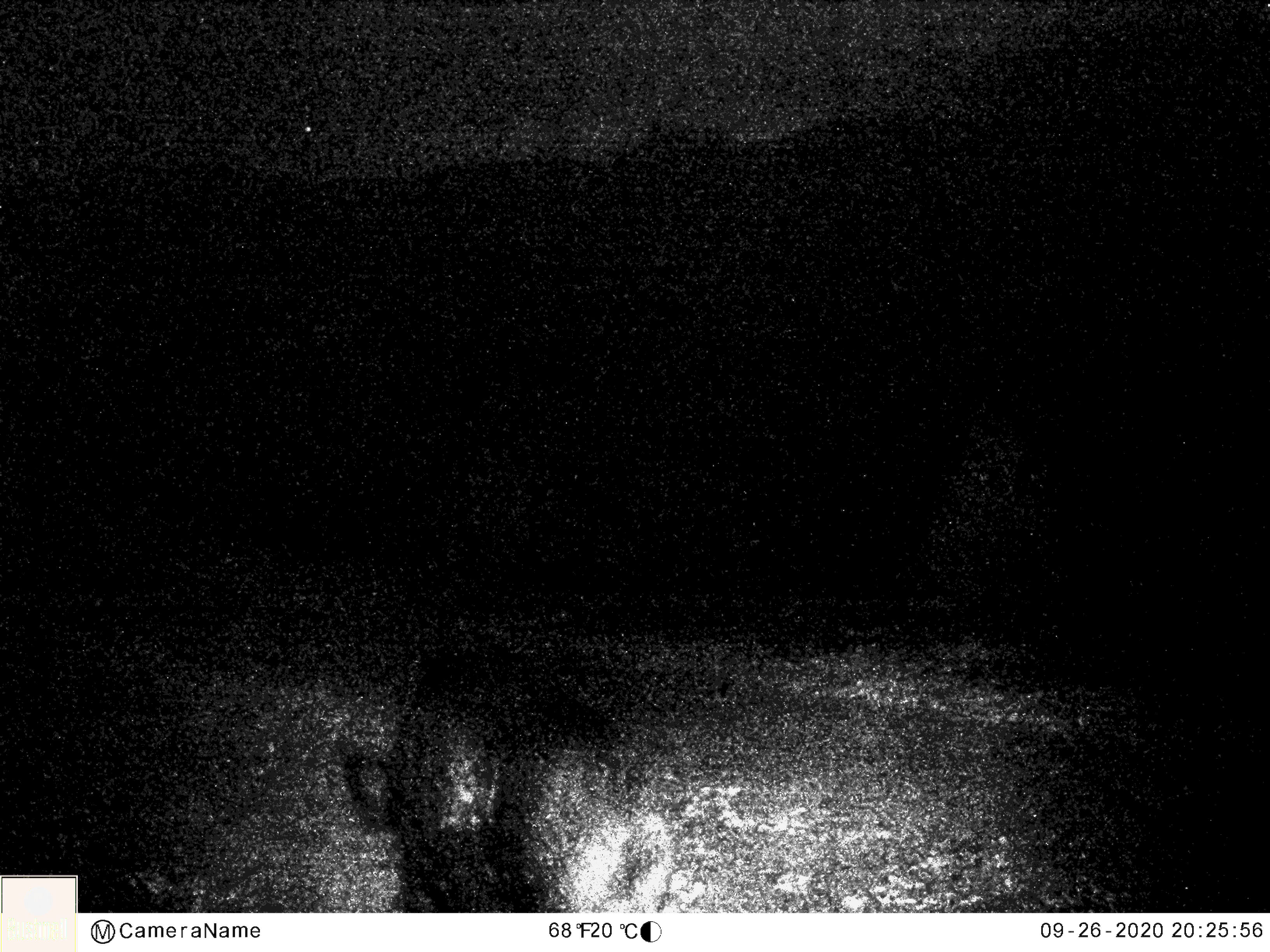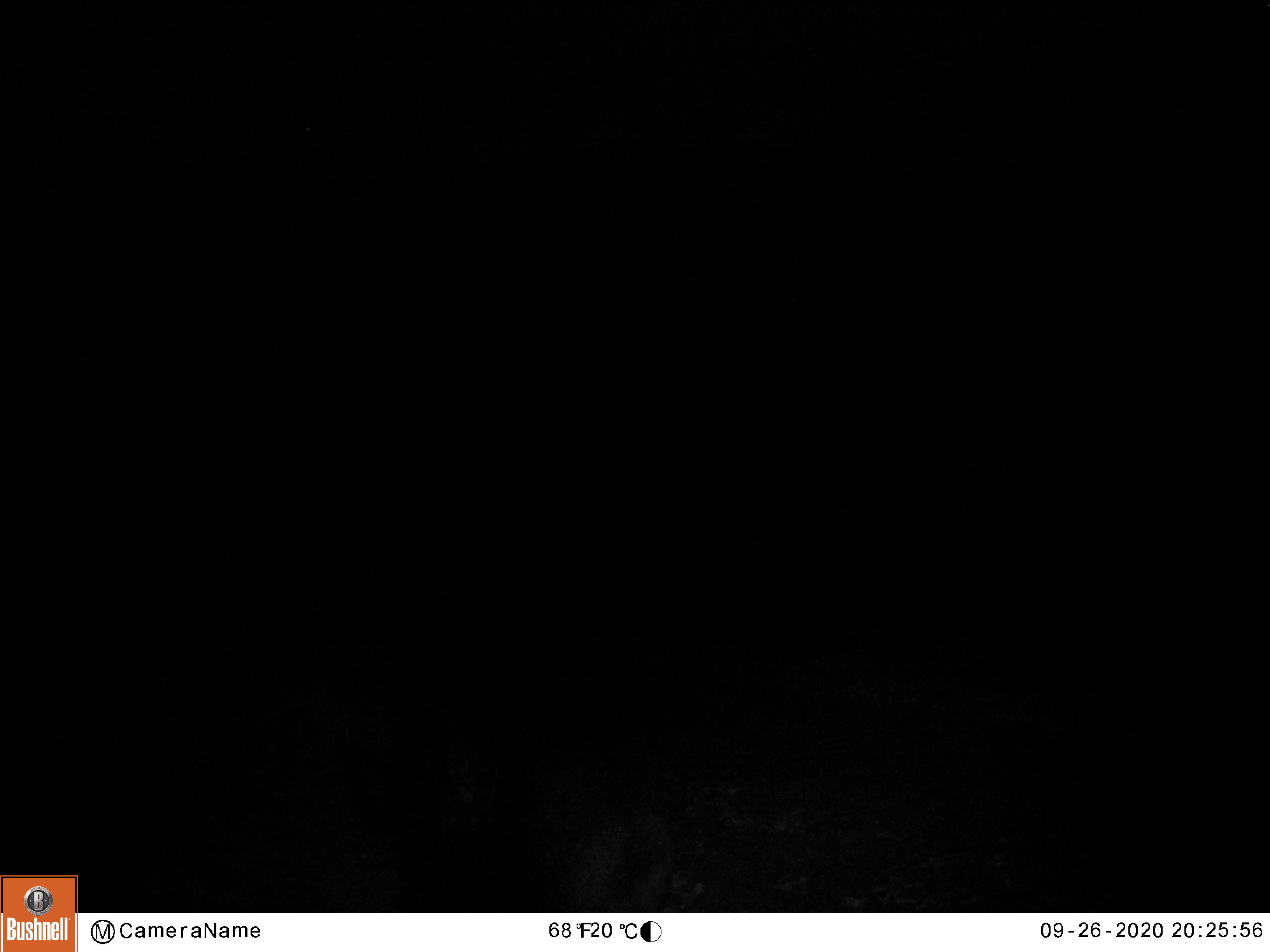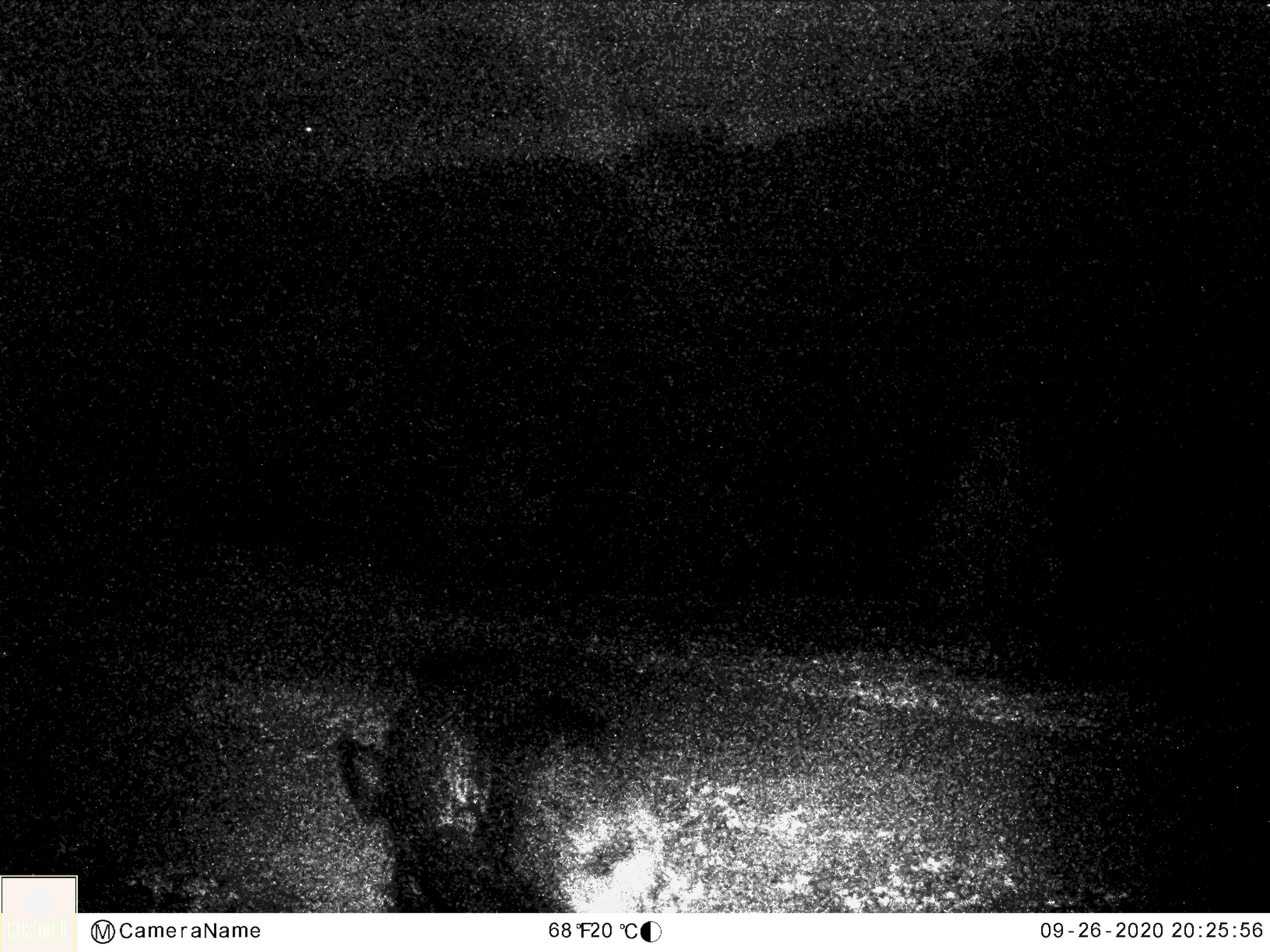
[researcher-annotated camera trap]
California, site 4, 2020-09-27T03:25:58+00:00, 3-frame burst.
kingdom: Animalia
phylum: Chordata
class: Mammalia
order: Artiodactyla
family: Suidae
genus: Sus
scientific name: Sus scrofa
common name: wild boar